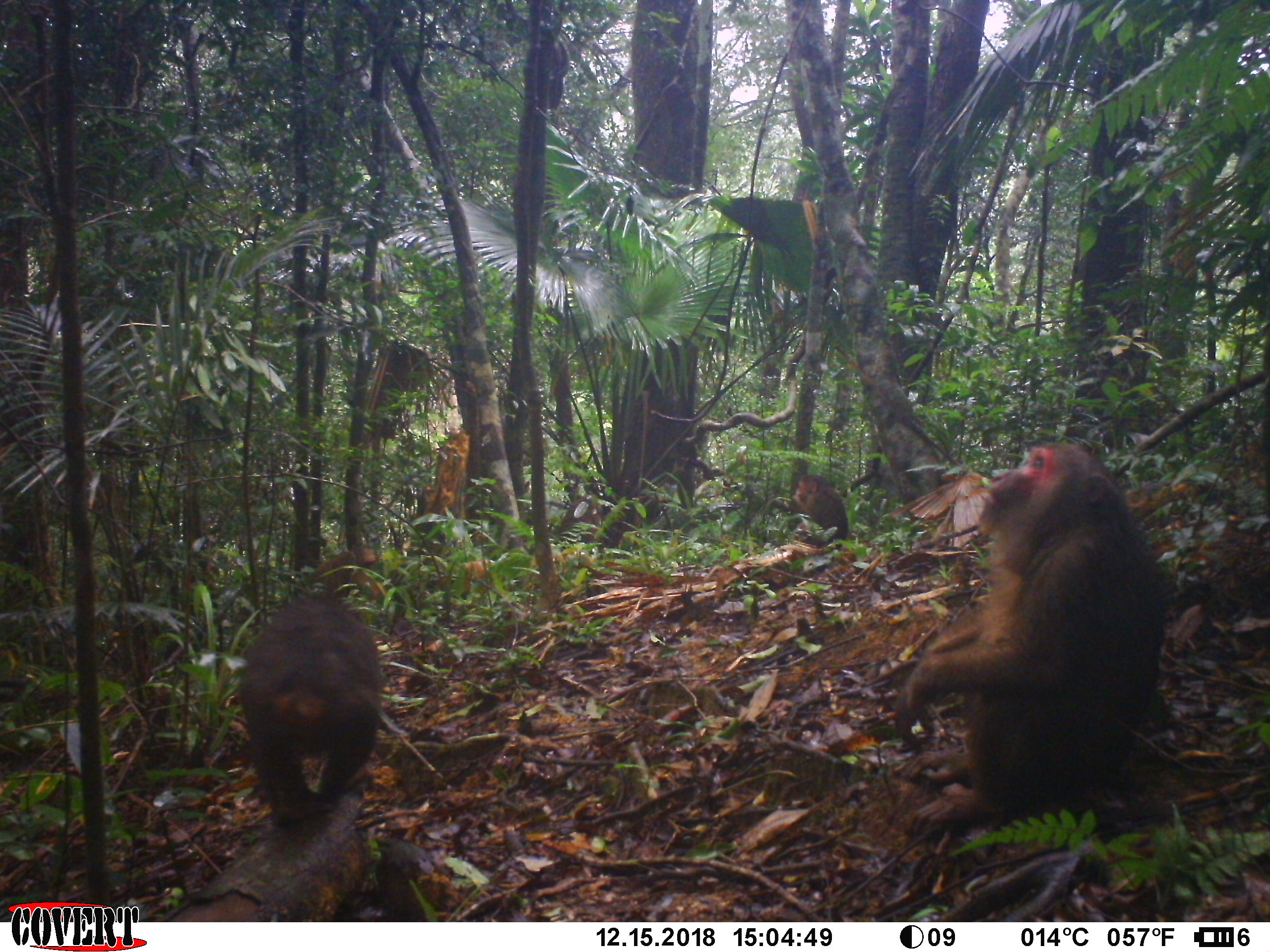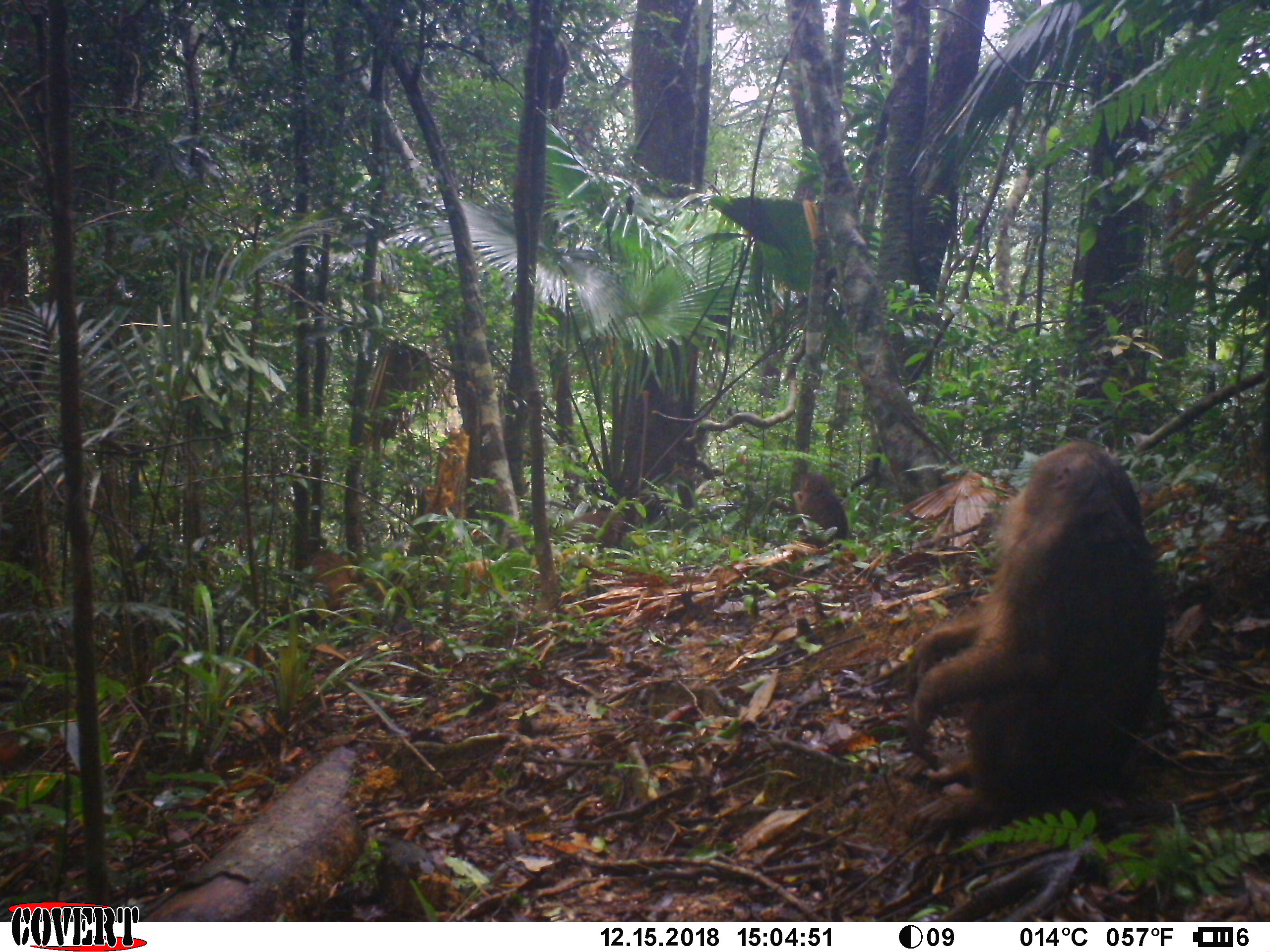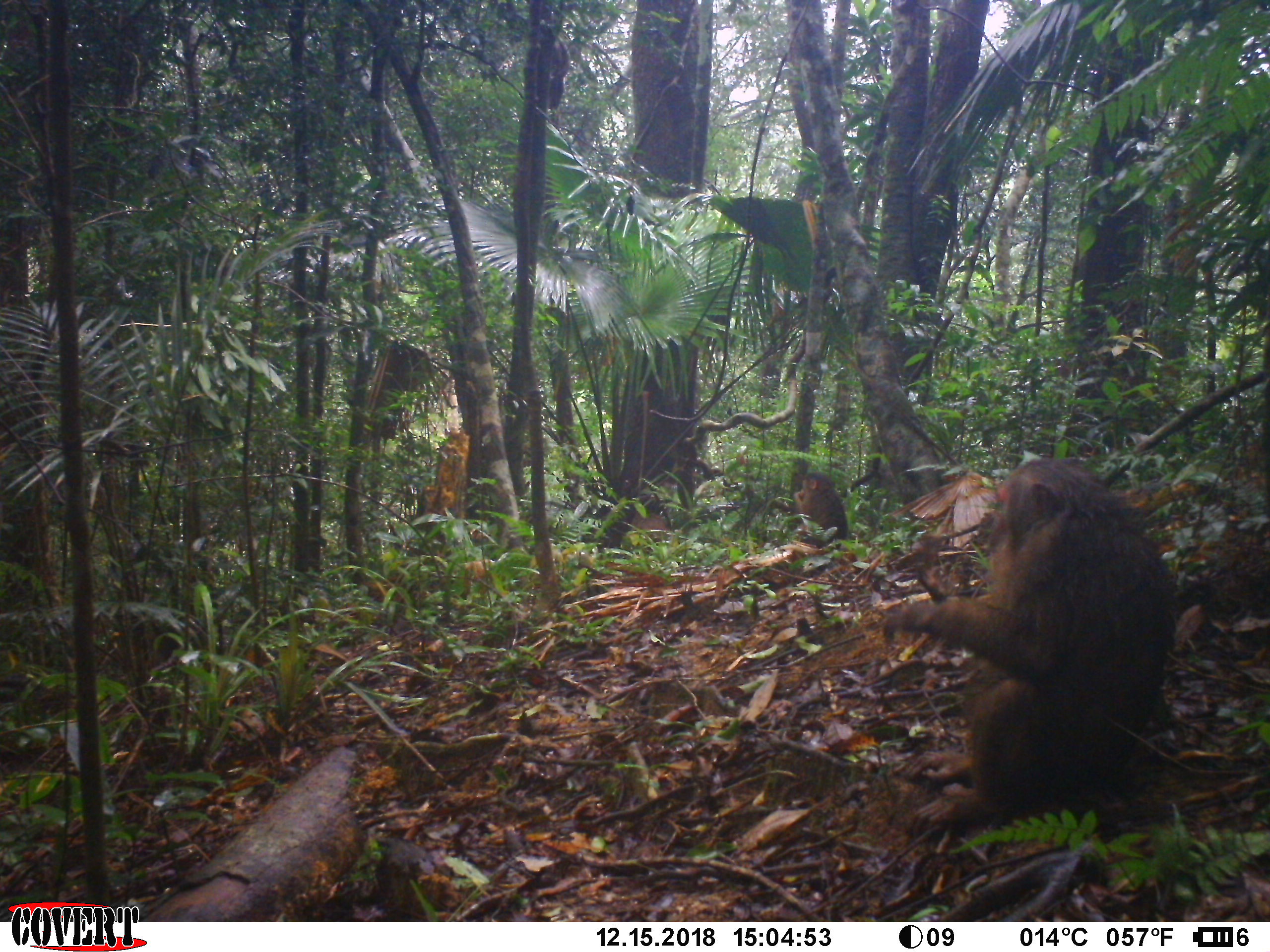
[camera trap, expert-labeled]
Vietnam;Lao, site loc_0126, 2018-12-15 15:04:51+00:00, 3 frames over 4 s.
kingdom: Animalia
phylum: Chordata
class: Mammalia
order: Primates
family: Cercopithecidae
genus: Macaca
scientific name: Macaca arctoides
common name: stump-tailed macaque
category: stump tailed macaque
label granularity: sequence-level